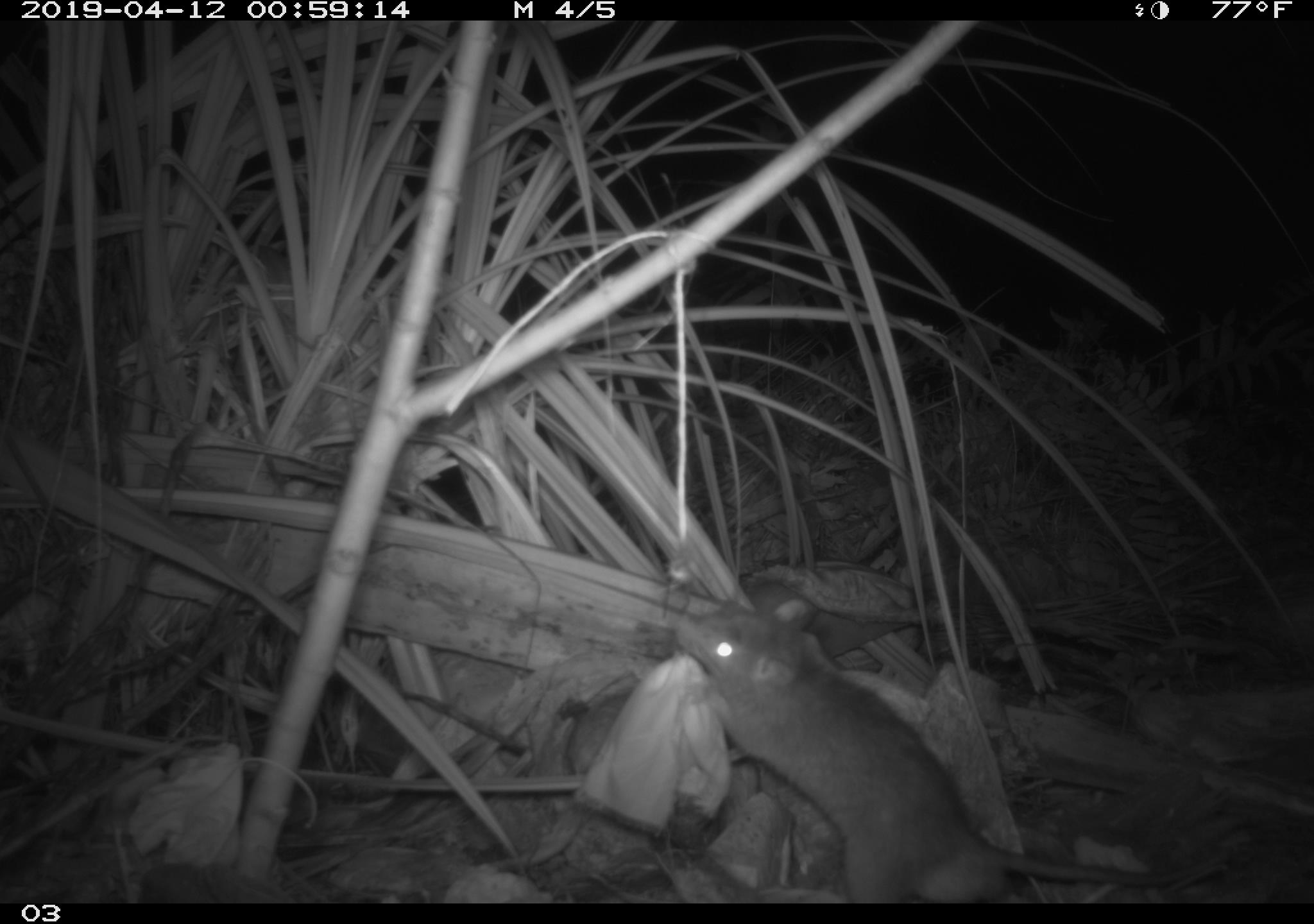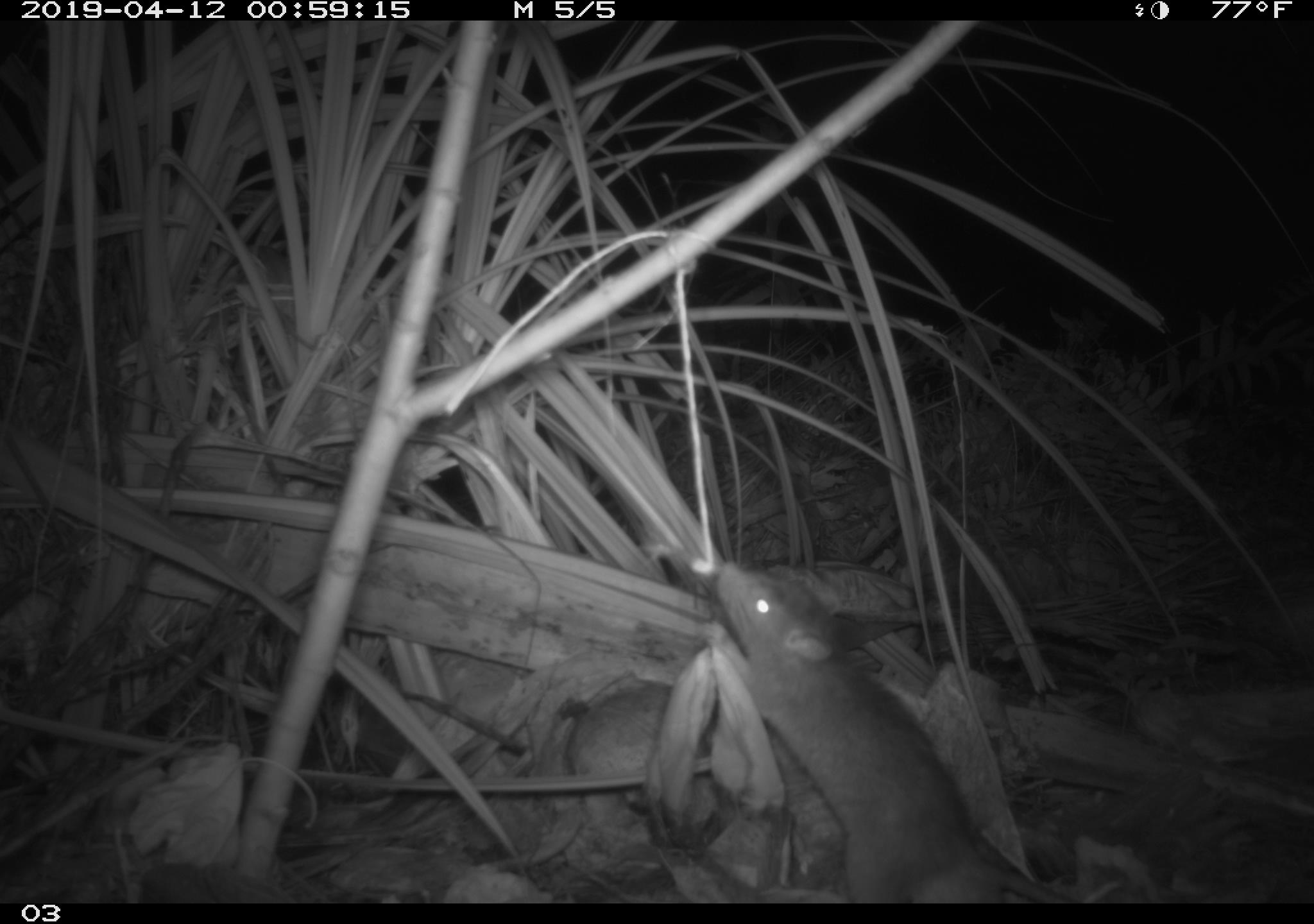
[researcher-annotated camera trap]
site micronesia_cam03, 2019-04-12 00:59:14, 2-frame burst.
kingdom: Animalia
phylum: Chordata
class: Mammalia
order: Rodentia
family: Muridae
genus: Rattus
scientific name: Rattus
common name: rat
Rat (Rattus).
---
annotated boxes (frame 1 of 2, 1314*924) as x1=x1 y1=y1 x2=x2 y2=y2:
rat: x1=665 y1=590 x2=1153 y2=905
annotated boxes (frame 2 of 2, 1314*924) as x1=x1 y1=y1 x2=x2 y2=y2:
rat: x1=696 y1=553 x2=1054 y2=904